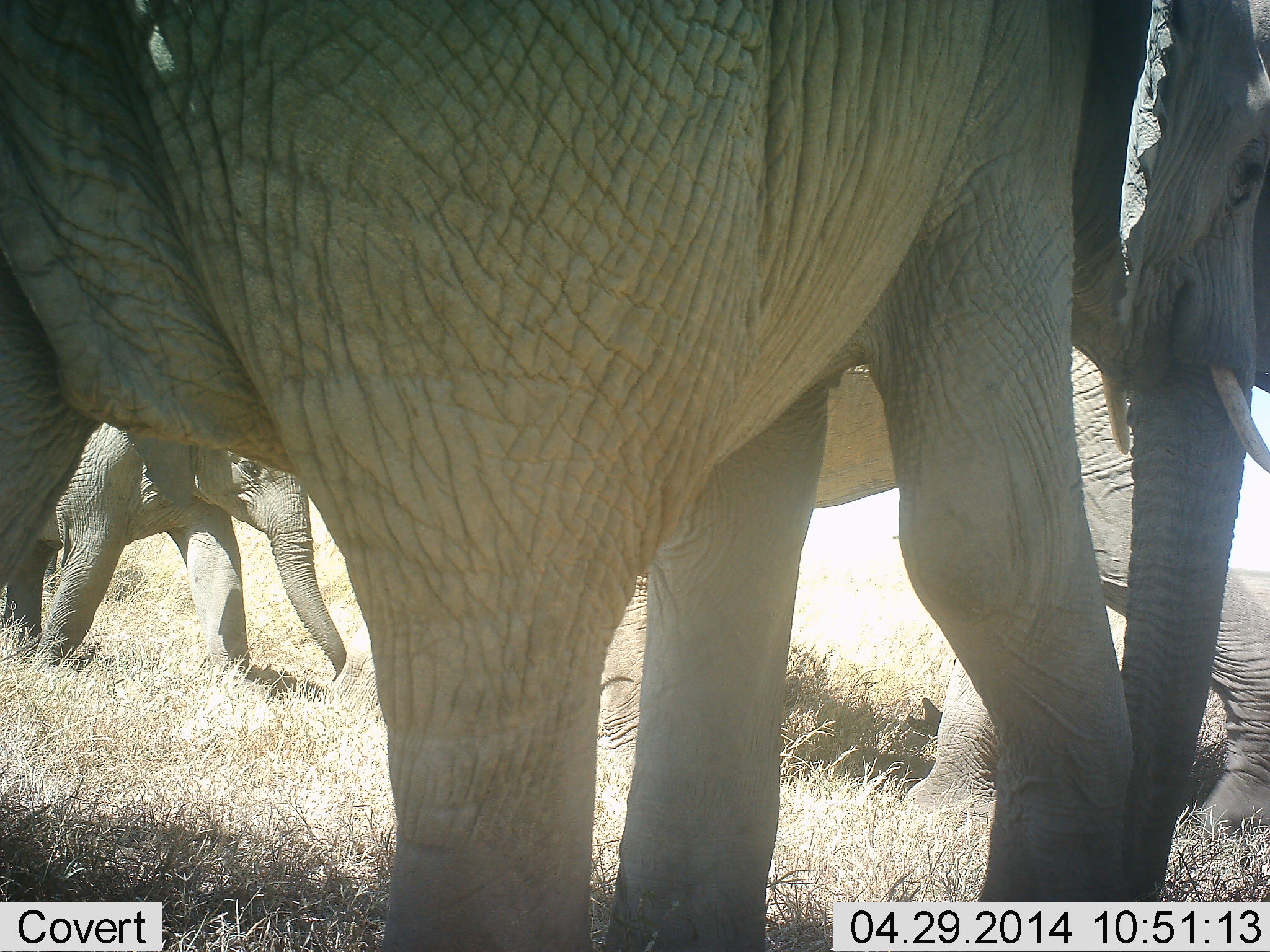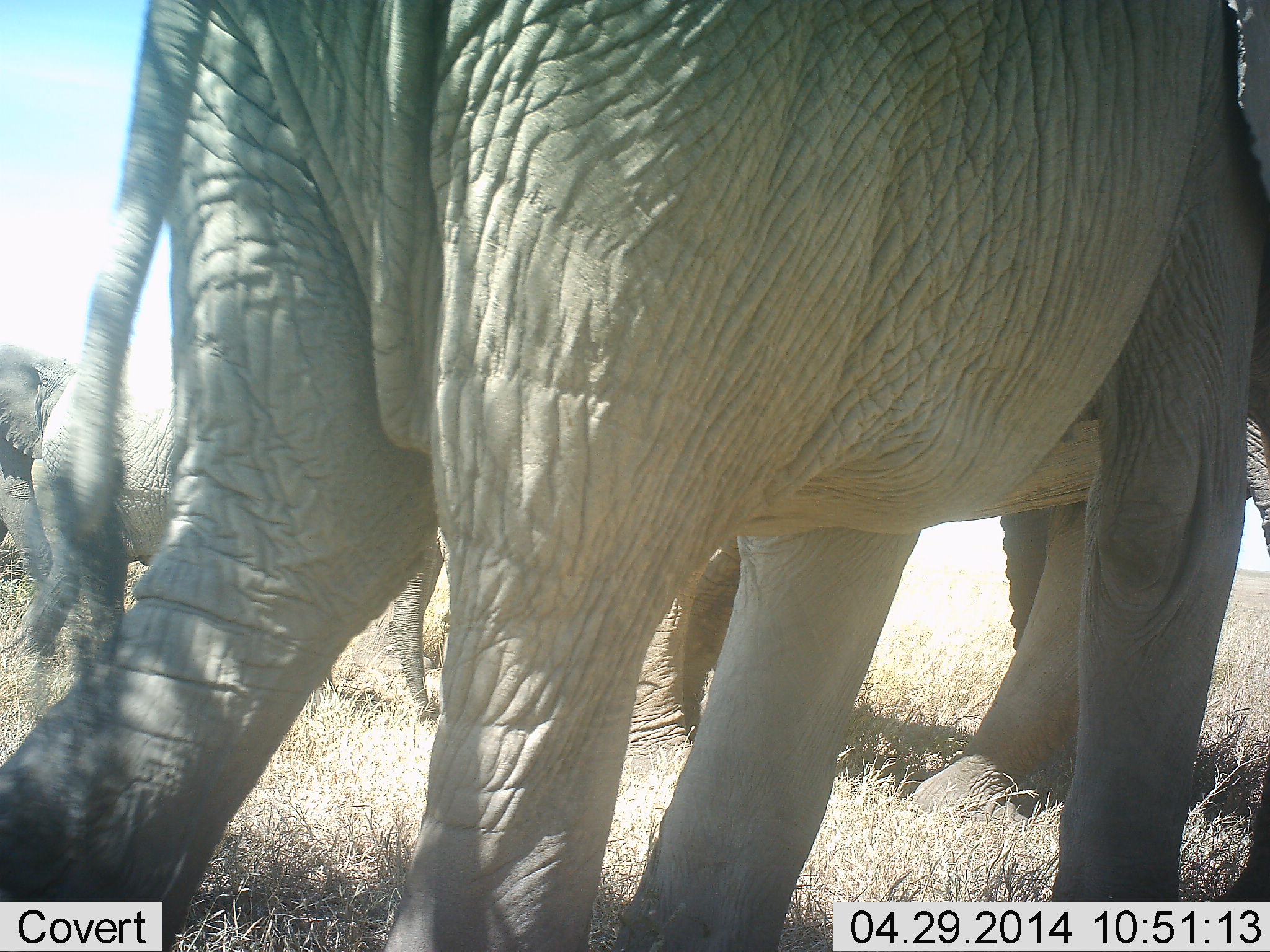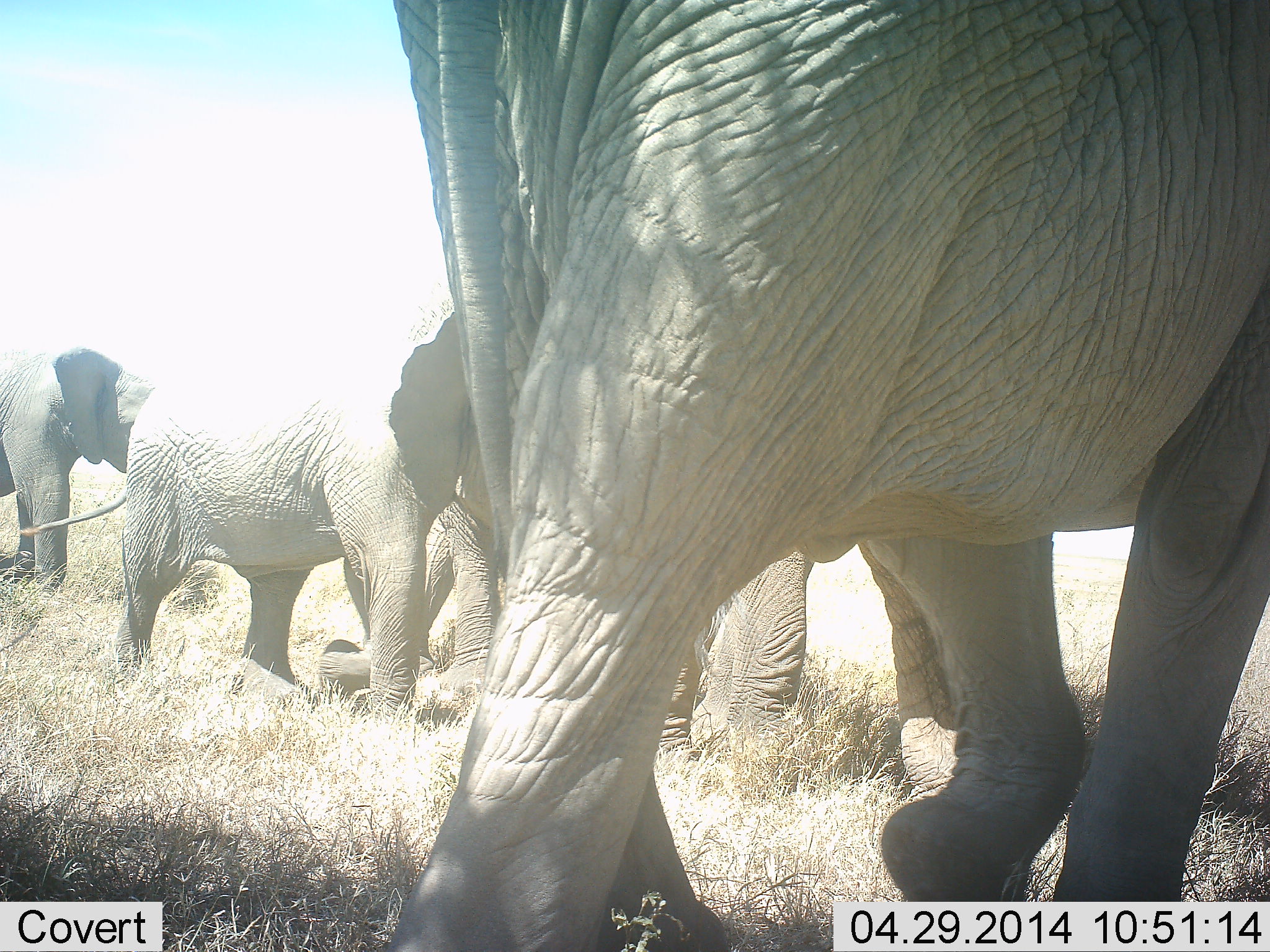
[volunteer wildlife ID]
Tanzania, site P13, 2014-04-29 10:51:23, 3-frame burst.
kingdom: Animalia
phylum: Chordata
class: Mammalia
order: Proboscidea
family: Elephantidae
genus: Loxodonta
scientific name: Loxodonta africana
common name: african bush elephant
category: elephant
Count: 4.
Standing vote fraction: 30%.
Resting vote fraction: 0%.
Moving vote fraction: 80%.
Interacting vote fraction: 0%.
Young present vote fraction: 60%.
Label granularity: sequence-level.